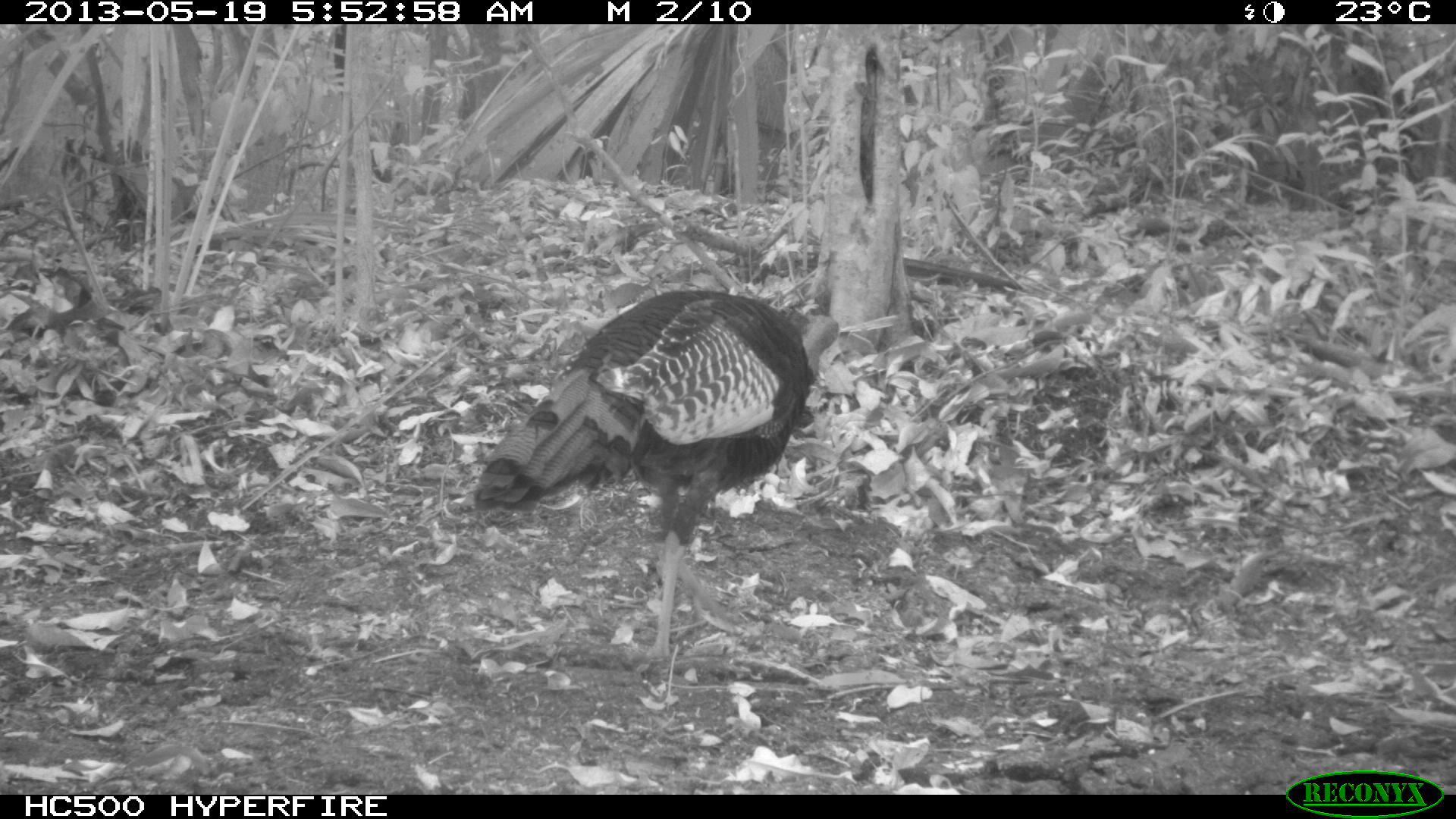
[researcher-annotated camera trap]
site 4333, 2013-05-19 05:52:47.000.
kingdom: Animalia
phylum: Chordata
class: Aves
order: Galliformes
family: Phasianidae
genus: Meleagris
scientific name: Meleagris ocellata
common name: ocellated turkey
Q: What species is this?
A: Meleagris ocellata (ocellated turkey).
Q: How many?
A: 1.